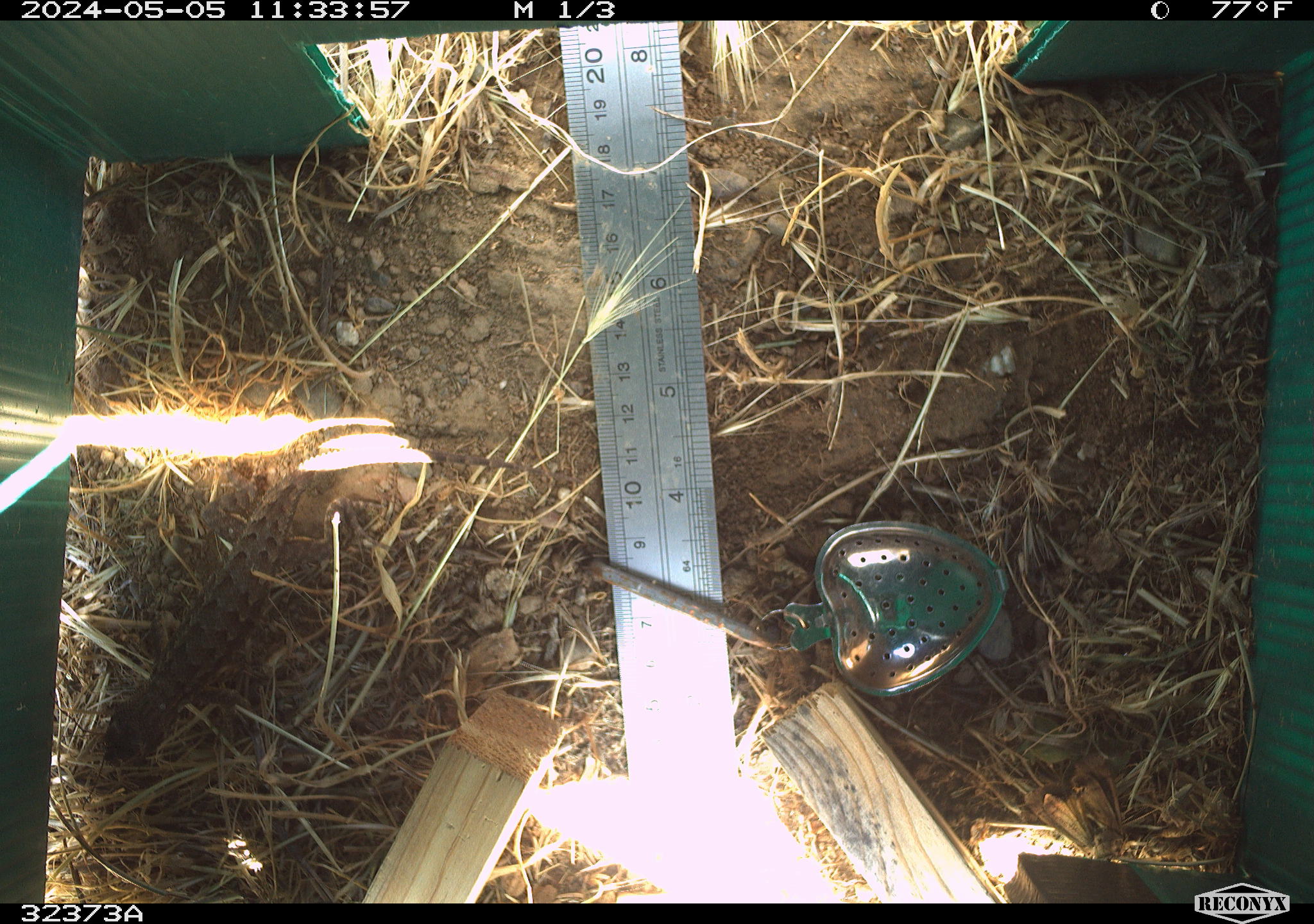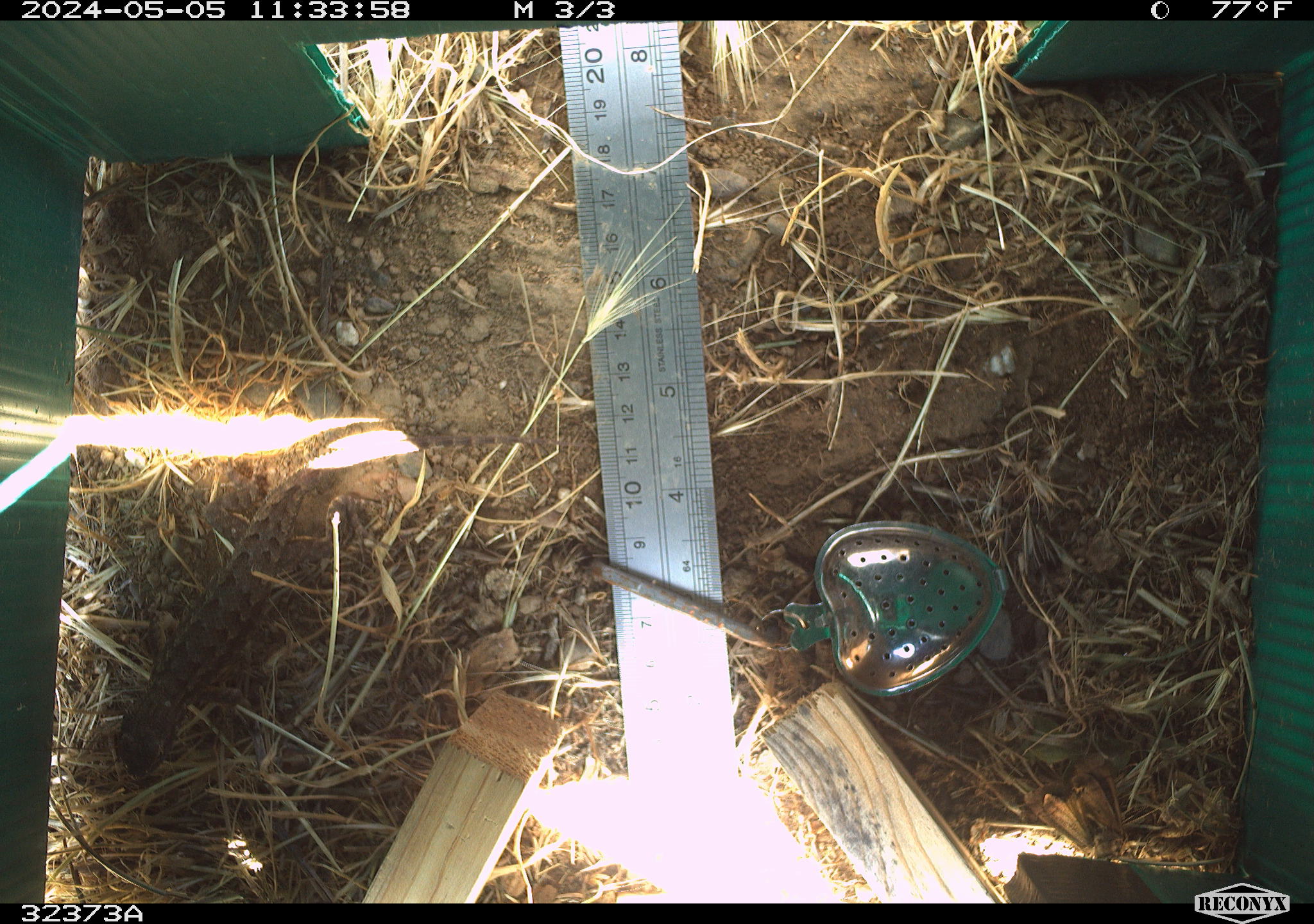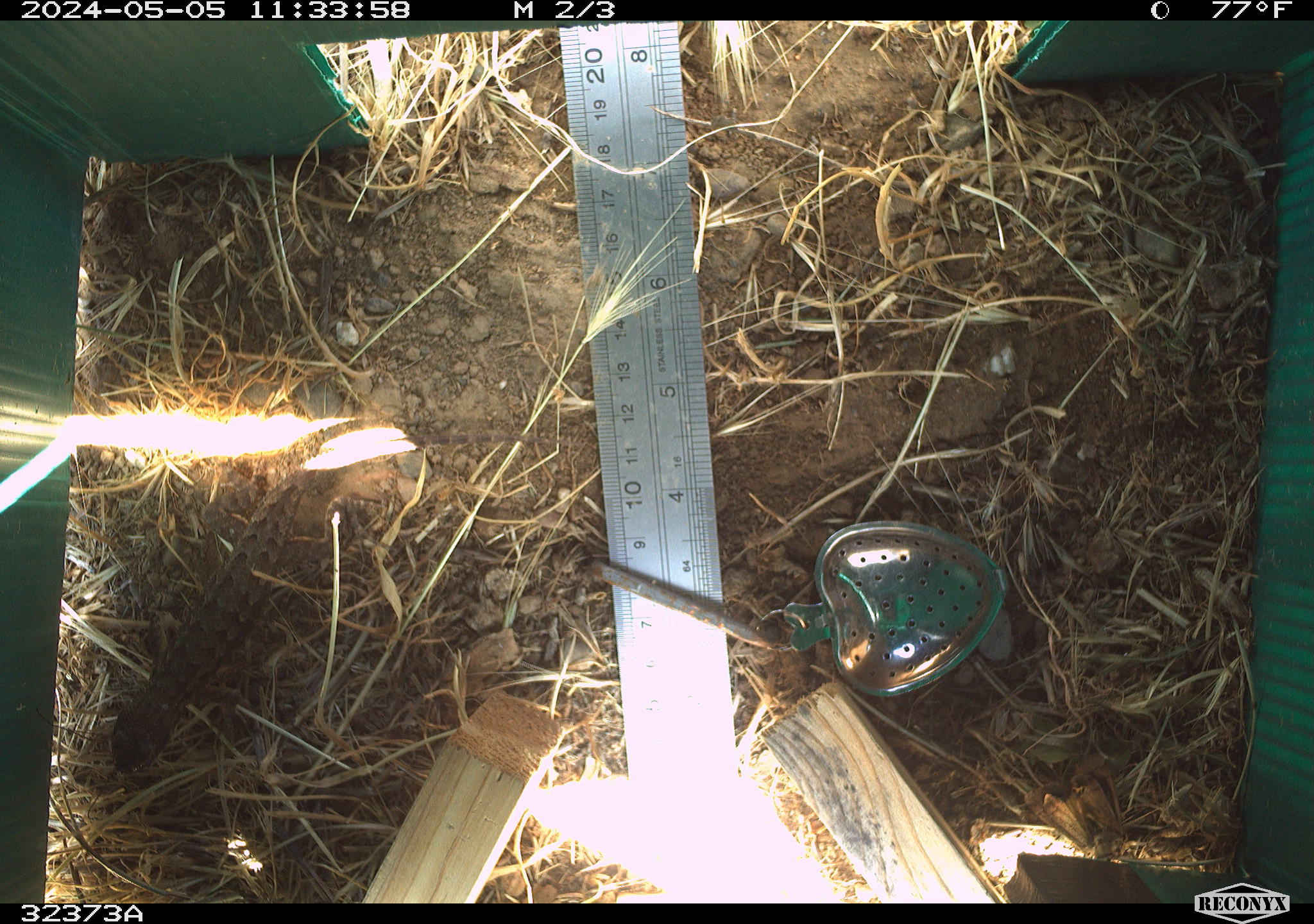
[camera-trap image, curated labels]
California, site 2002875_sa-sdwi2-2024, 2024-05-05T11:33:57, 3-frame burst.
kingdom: Animalia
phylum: Chordata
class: Reptilia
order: Squamata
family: Phrynosomatidae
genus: Sceloporus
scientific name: Sceloporus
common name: spiny lizards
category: sceloporus species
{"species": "sceloporus species (spiny lizards) (Sceloporus)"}